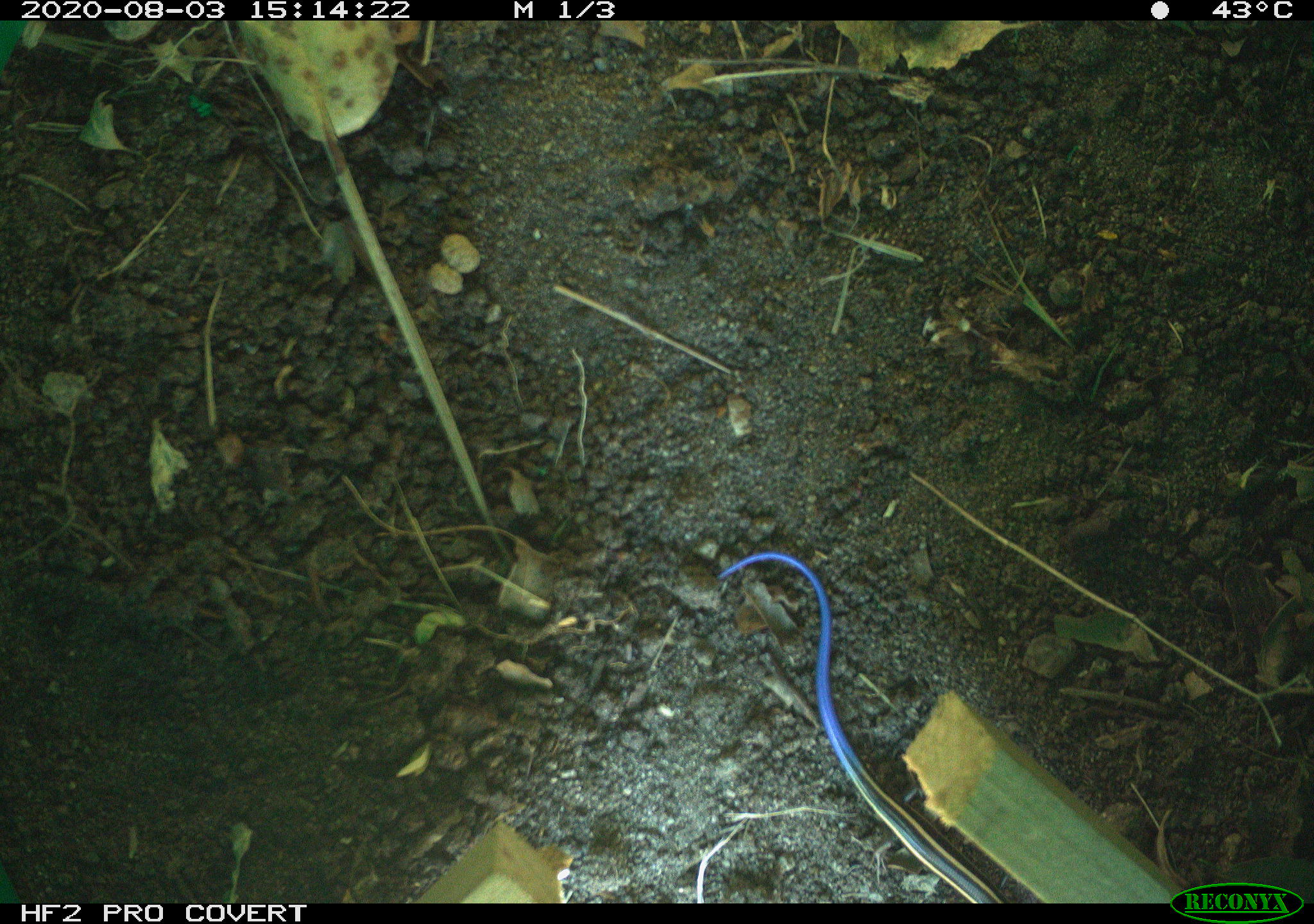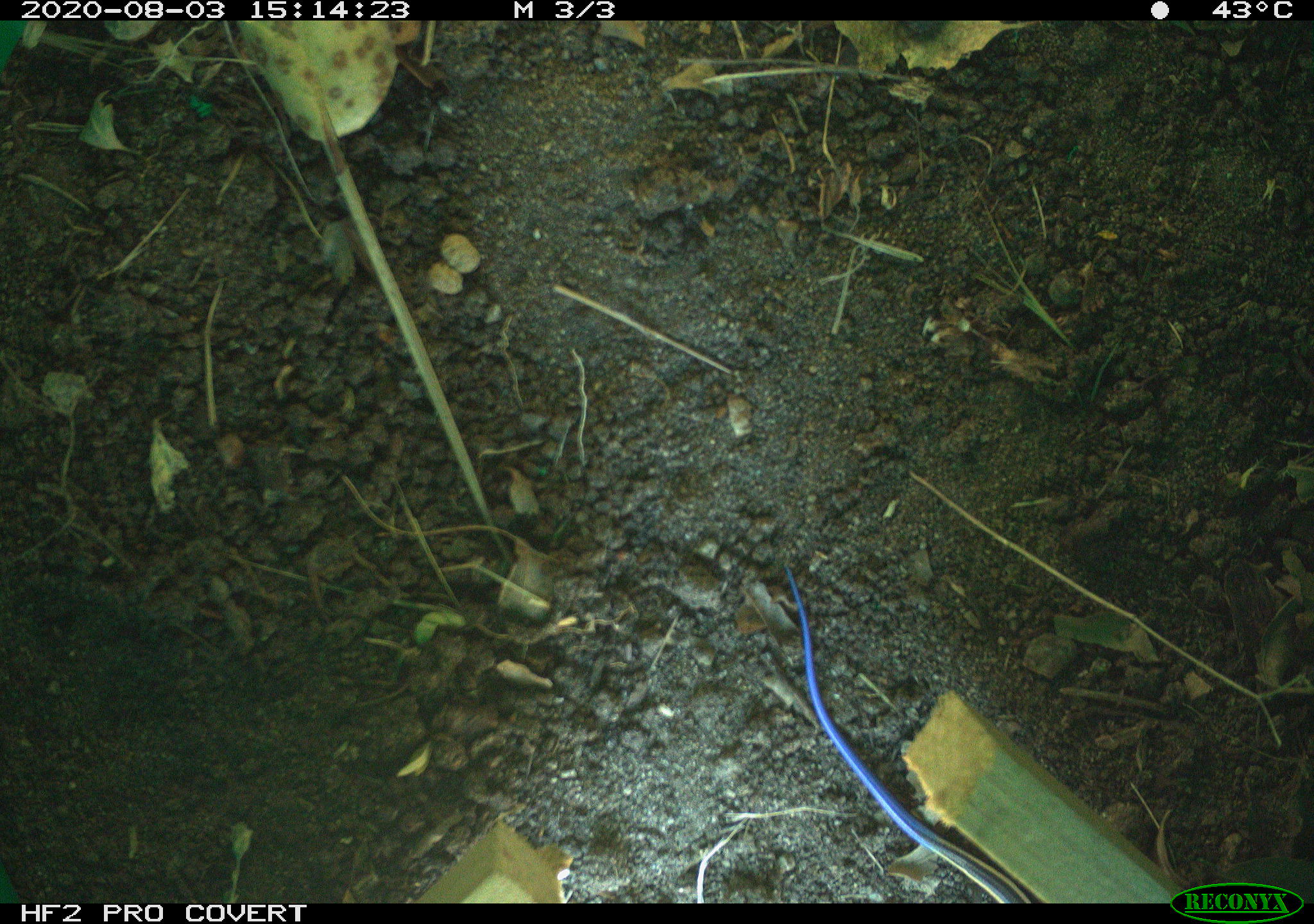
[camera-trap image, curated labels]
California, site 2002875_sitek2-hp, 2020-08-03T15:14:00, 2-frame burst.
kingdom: Animalia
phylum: Chordata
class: Reptilia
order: Squamata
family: Scincidae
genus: Plestiodon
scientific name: Plestiodon skiltonianus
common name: western skink